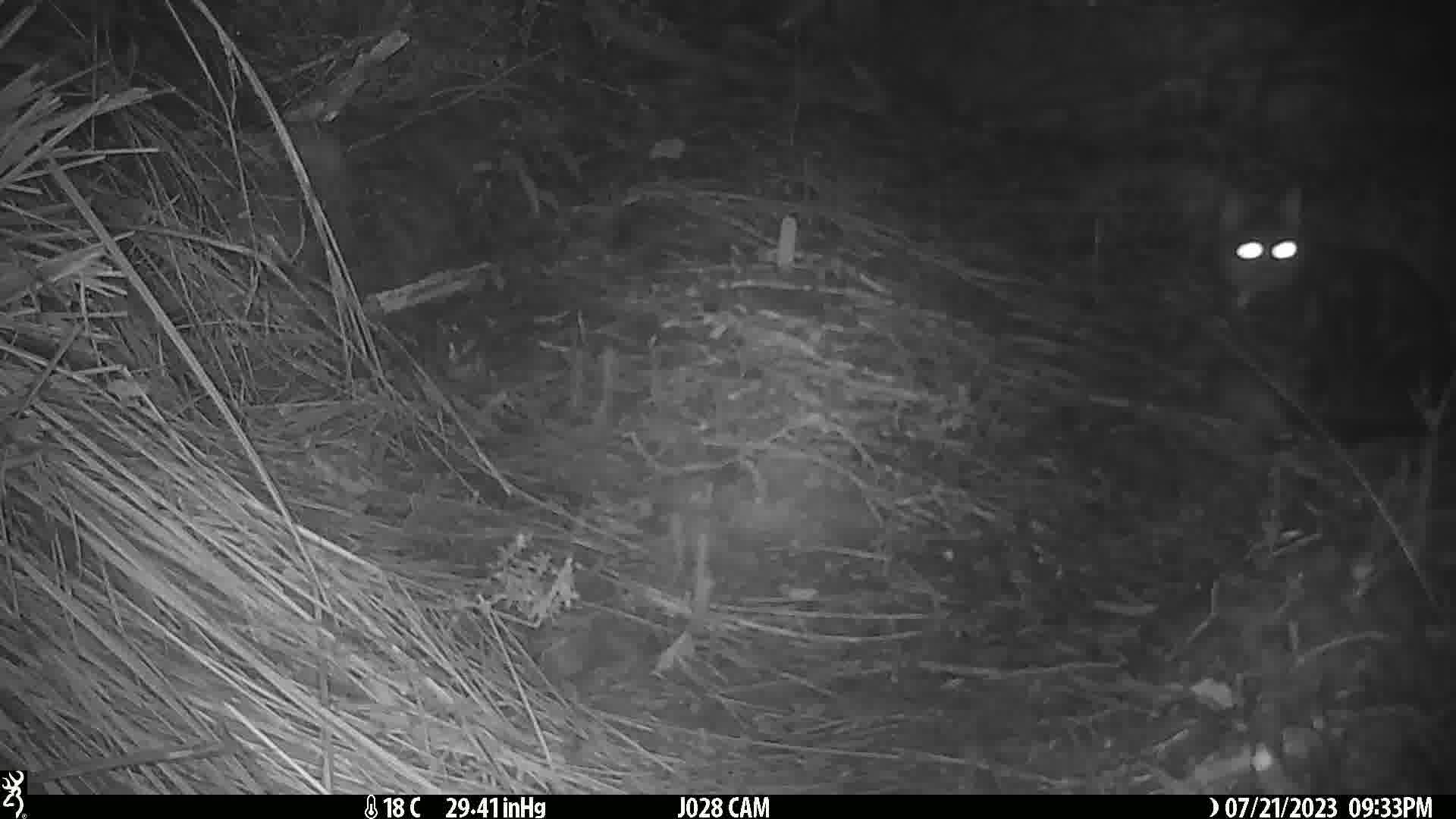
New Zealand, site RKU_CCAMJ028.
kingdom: Animalia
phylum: Chordata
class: Mammalia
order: Carnivora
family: Felidae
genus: Felis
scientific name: Felis catus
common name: domestic cat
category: cat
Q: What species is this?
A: Cat (domestic cat) (Felis catus).